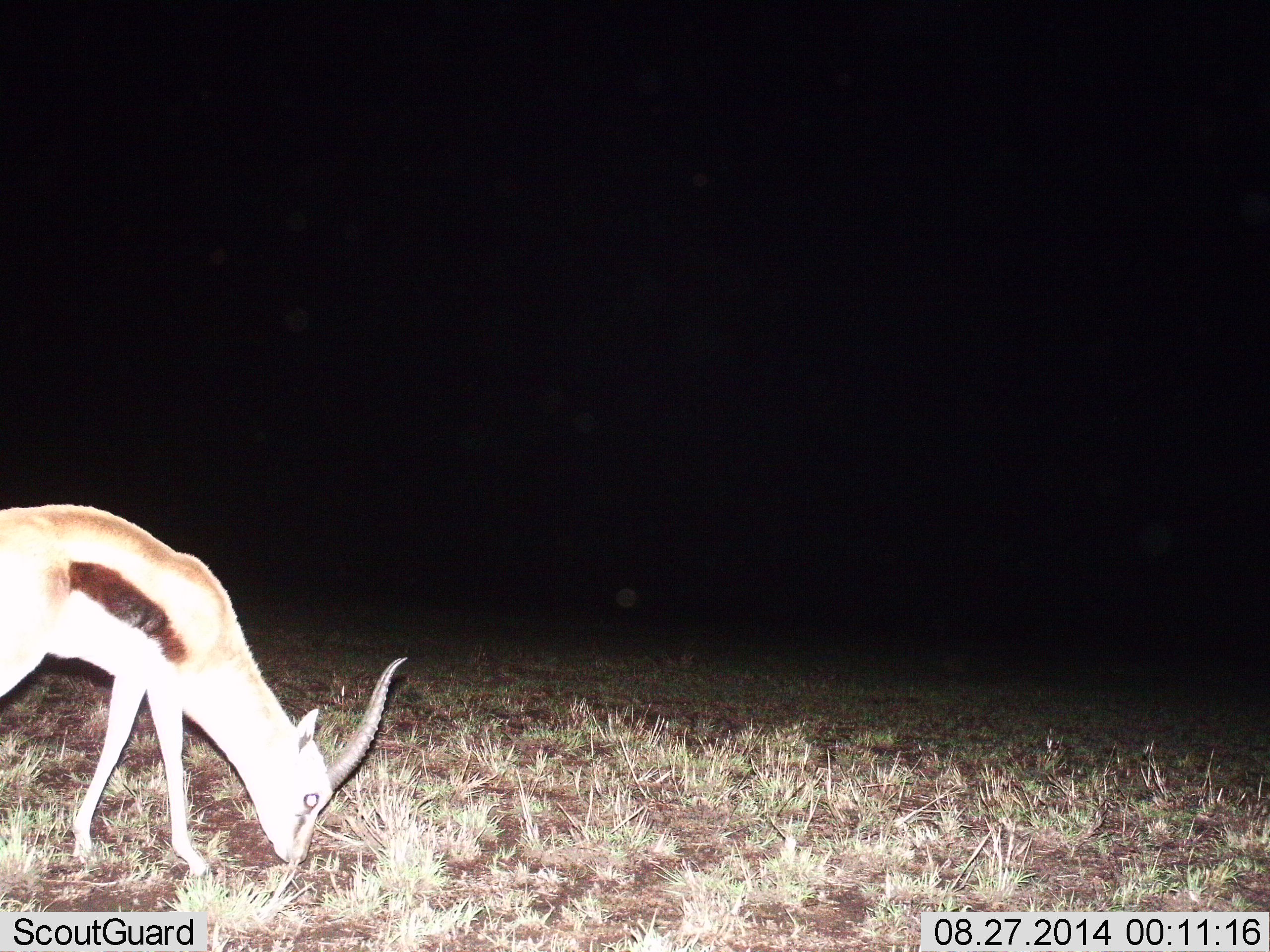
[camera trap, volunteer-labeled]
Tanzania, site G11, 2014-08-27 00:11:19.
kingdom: Animalia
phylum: Chordata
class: Mammalia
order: Artiodactyla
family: Bovidae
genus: Eudorcas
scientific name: Eudorcas thomsonii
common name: thomson's gazelle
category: gazellethomsons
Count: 1.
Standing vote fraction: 10%.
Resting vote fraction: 0%.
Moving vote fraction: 0%.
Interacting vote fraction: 0%.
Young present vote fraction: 0%.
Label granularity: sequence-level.